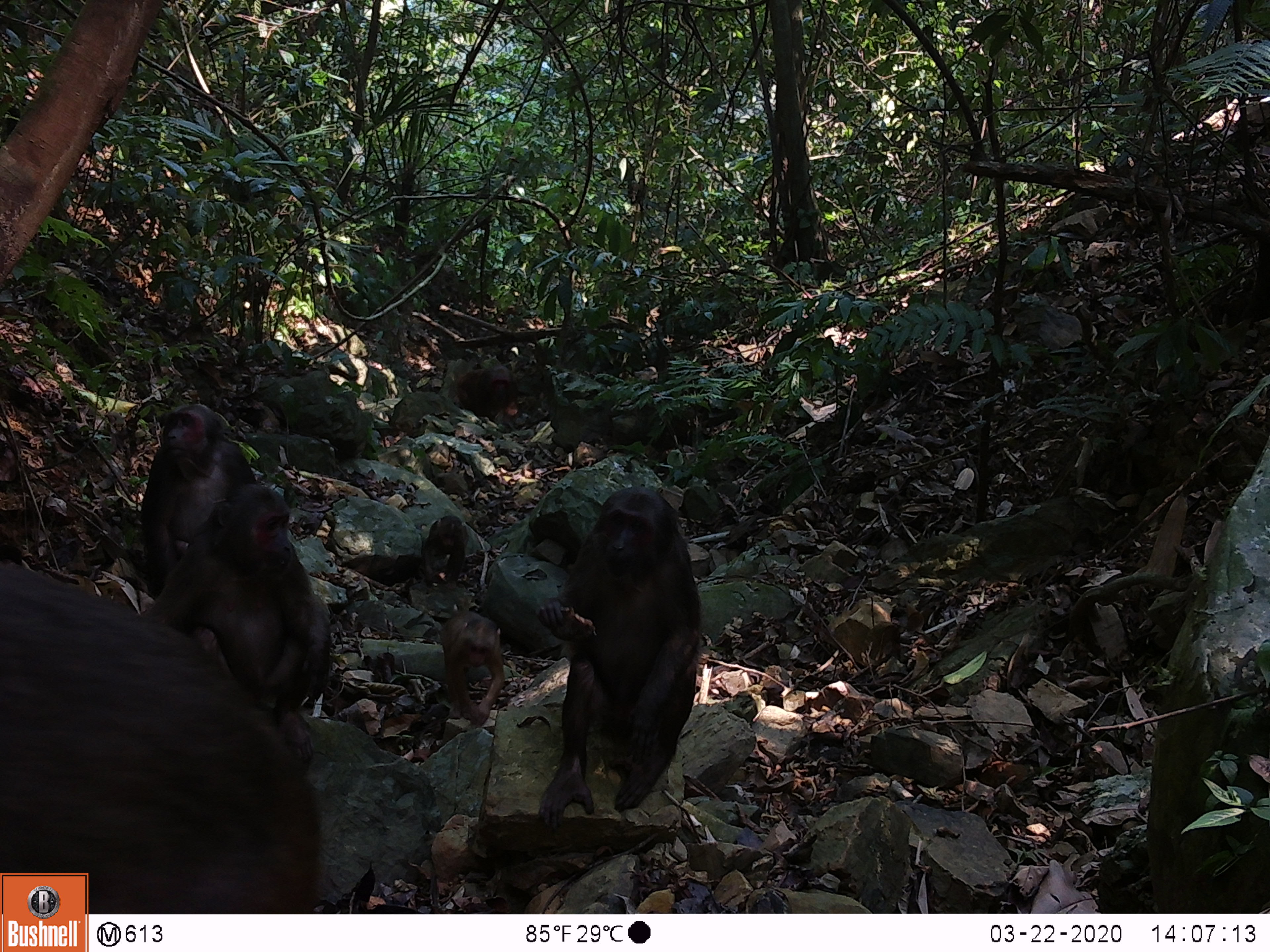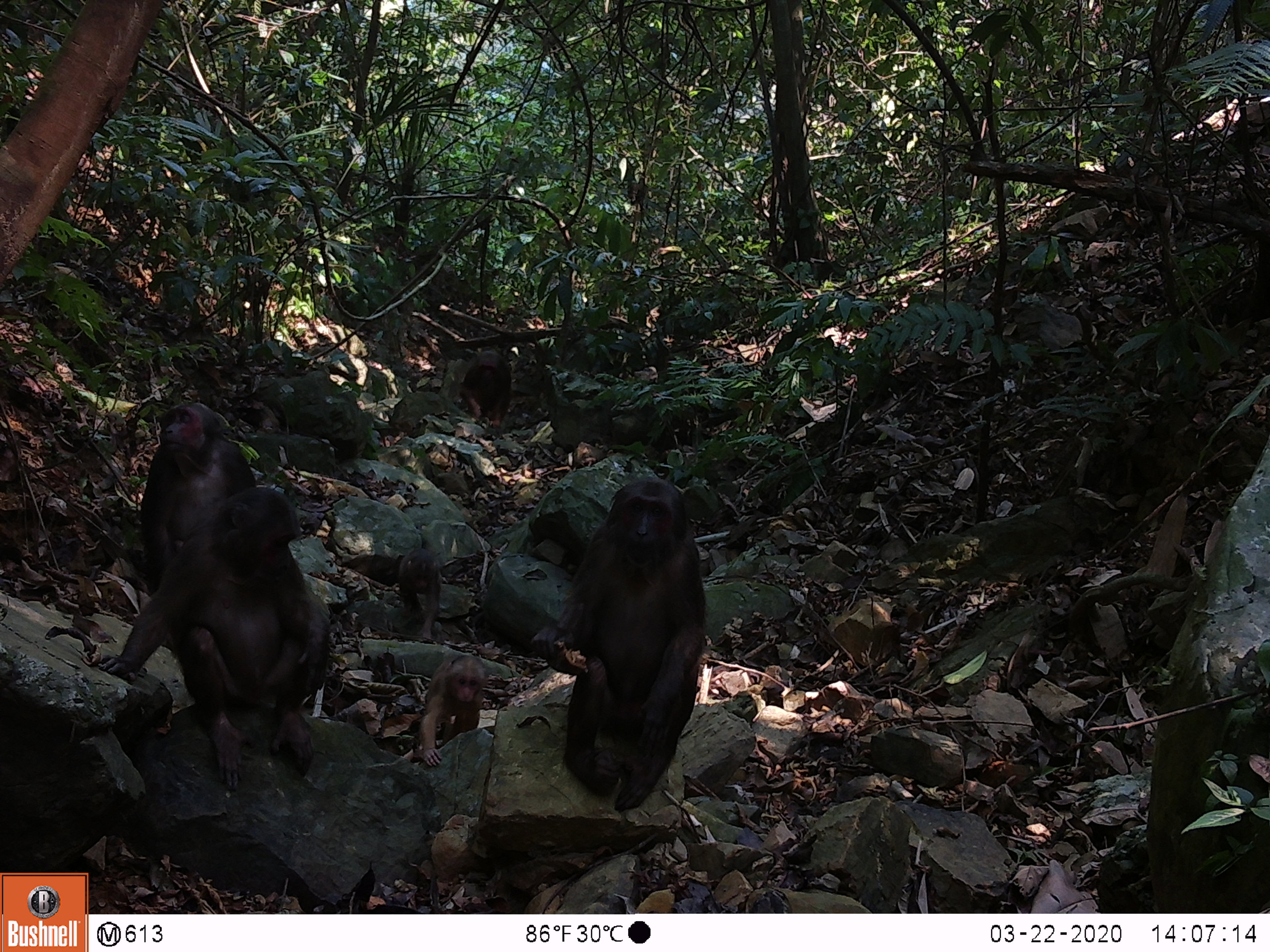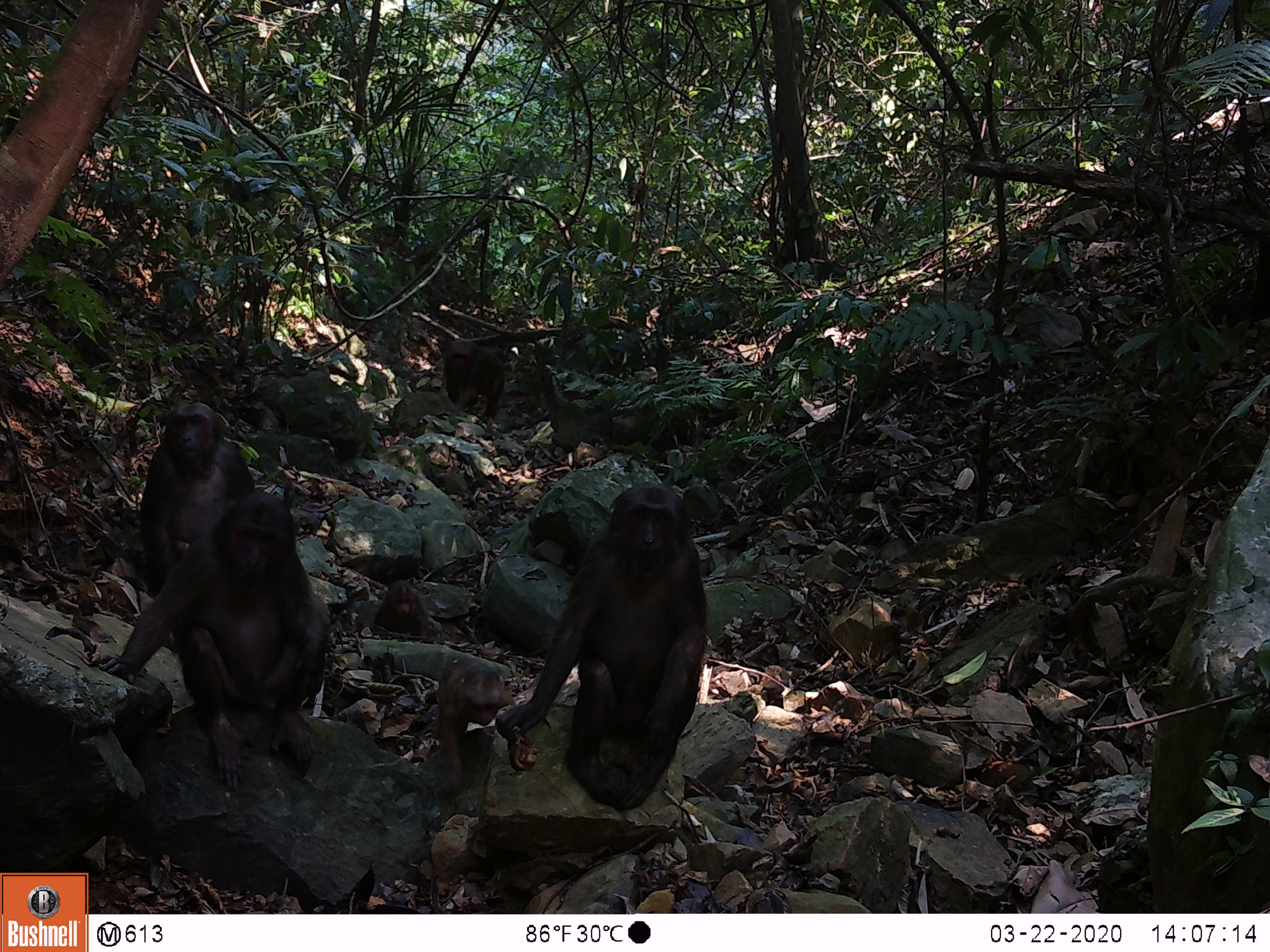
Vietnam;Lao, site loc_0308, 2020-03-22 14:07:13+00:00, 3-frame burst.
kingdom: Animalia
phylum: Chordata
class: Mammalia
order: Primates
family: Cercopithecidae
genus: Macaca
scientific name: Macaca arctoides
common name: stump-tailed macaque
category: stump tailed macaque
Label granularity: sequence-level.